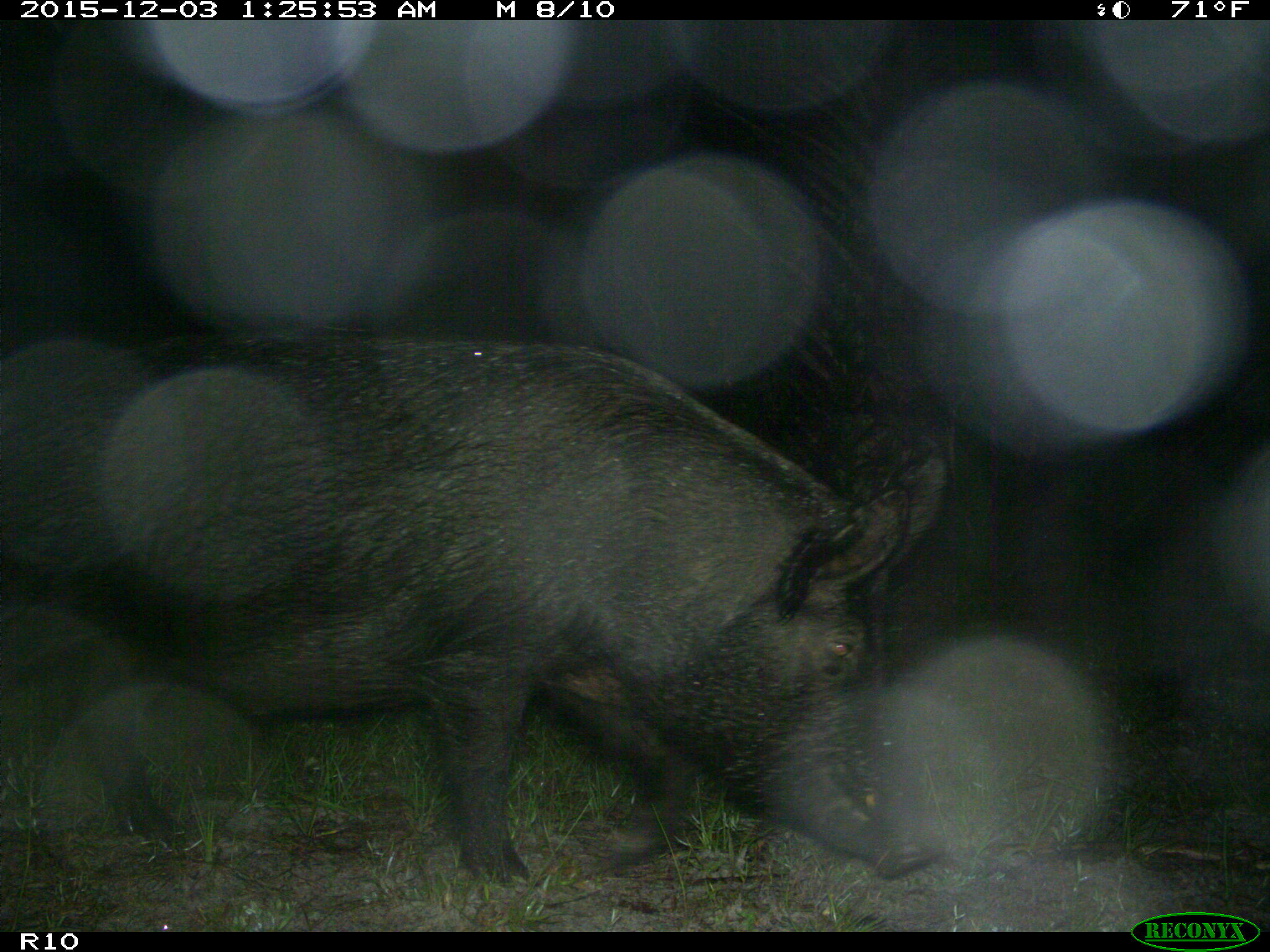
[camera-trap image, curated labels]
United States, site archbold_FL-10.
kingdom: Animalia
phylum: Chordata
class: Mammalia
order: Artiodactyla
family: Suidae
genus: Sus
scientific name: Sus scrofa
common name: wild boar